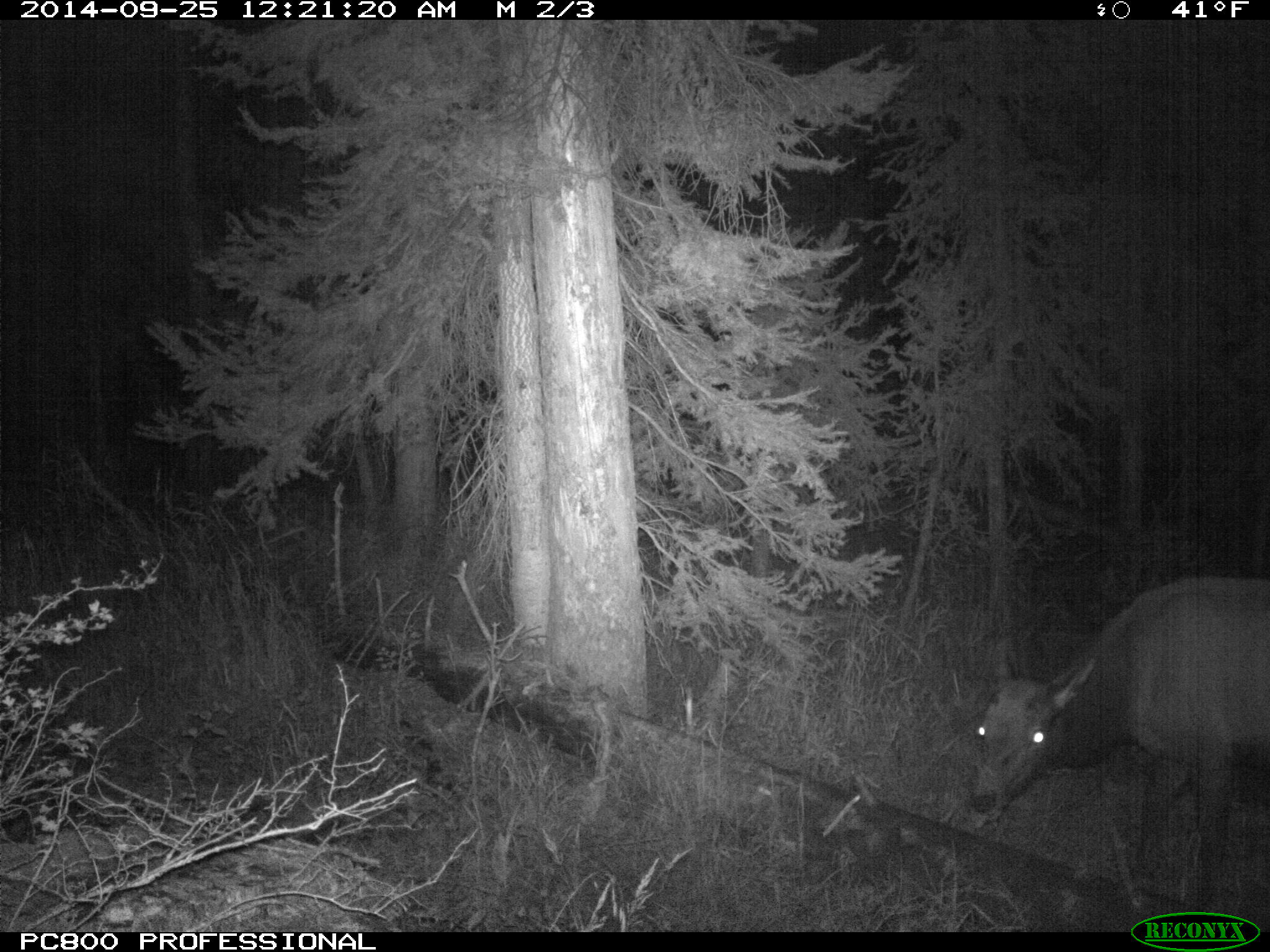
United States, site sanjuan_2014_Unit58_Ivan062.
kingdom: Animalia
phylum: Chordata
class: Mammalia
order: Artiodactyla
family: Cervidae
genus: Cervus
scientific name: Cervus elaphus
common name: red deer